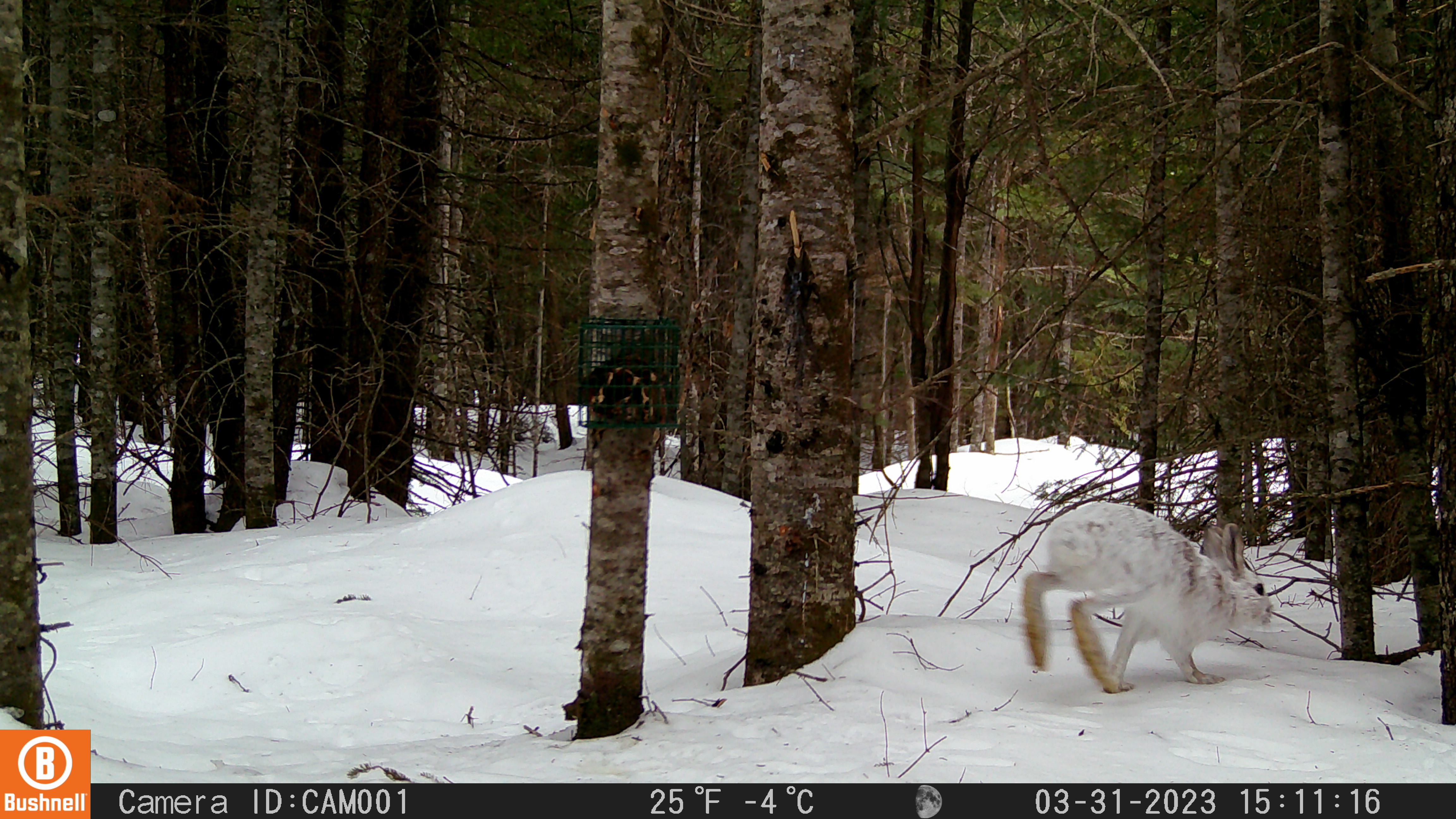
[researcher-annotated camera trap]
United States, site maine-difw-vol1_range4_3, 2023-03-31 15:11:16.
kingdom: Animalia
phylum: Chordata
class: Mammalia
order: Lagomorpha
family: Leporidae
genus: Lepus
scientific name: Lepus americanus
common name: snowshoe hare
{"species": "snowshoe hare (Lepus americanus)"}